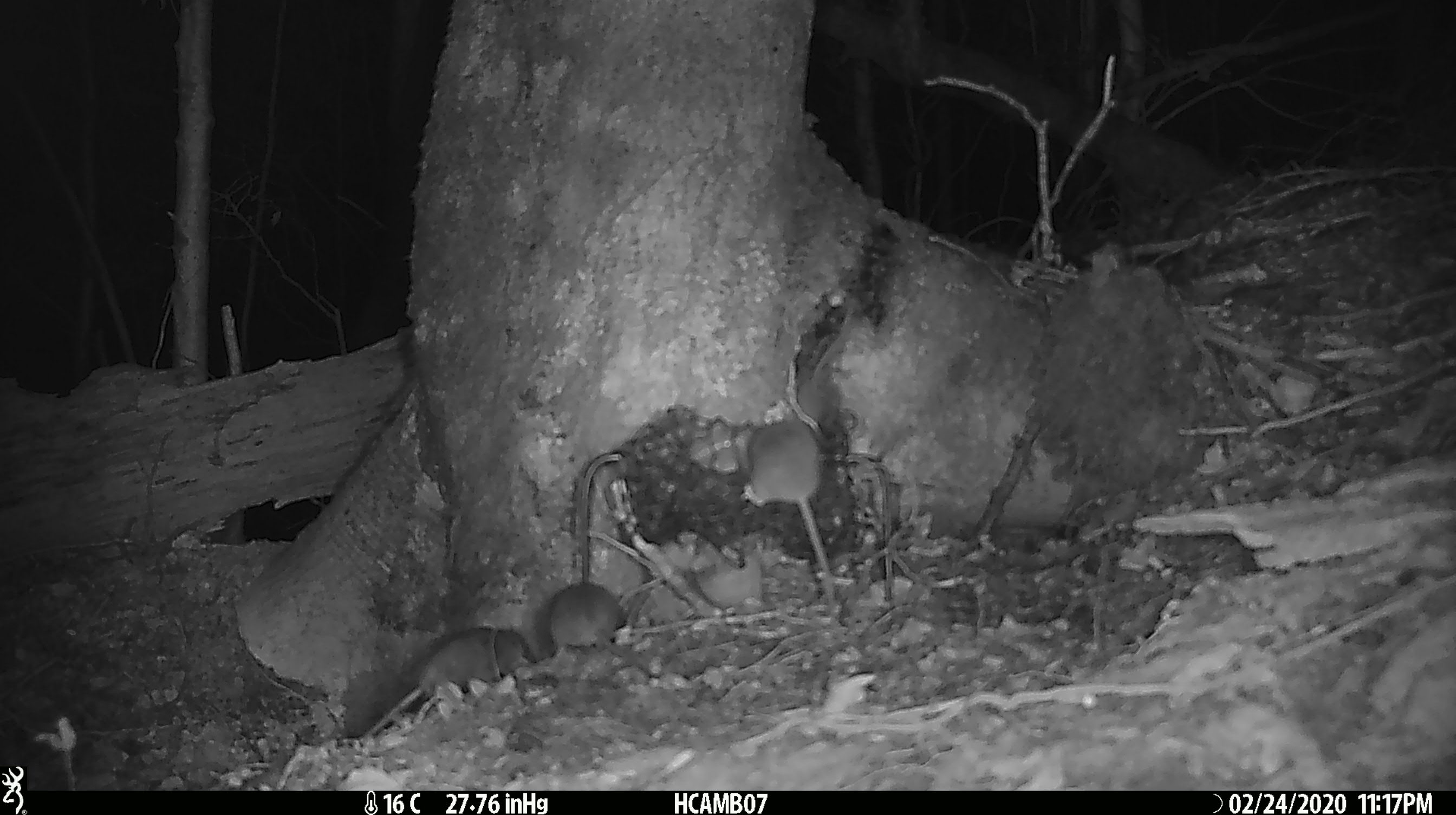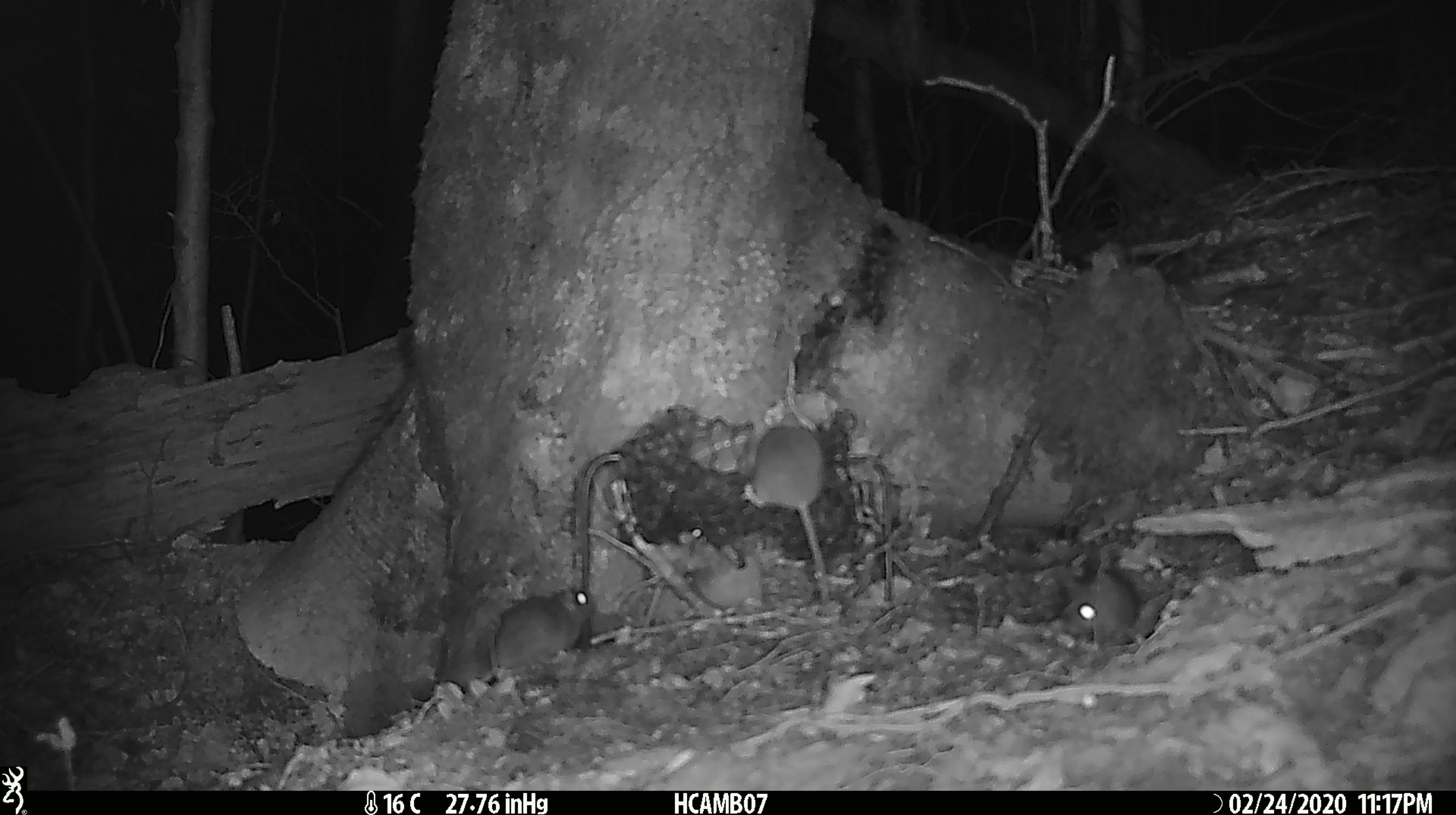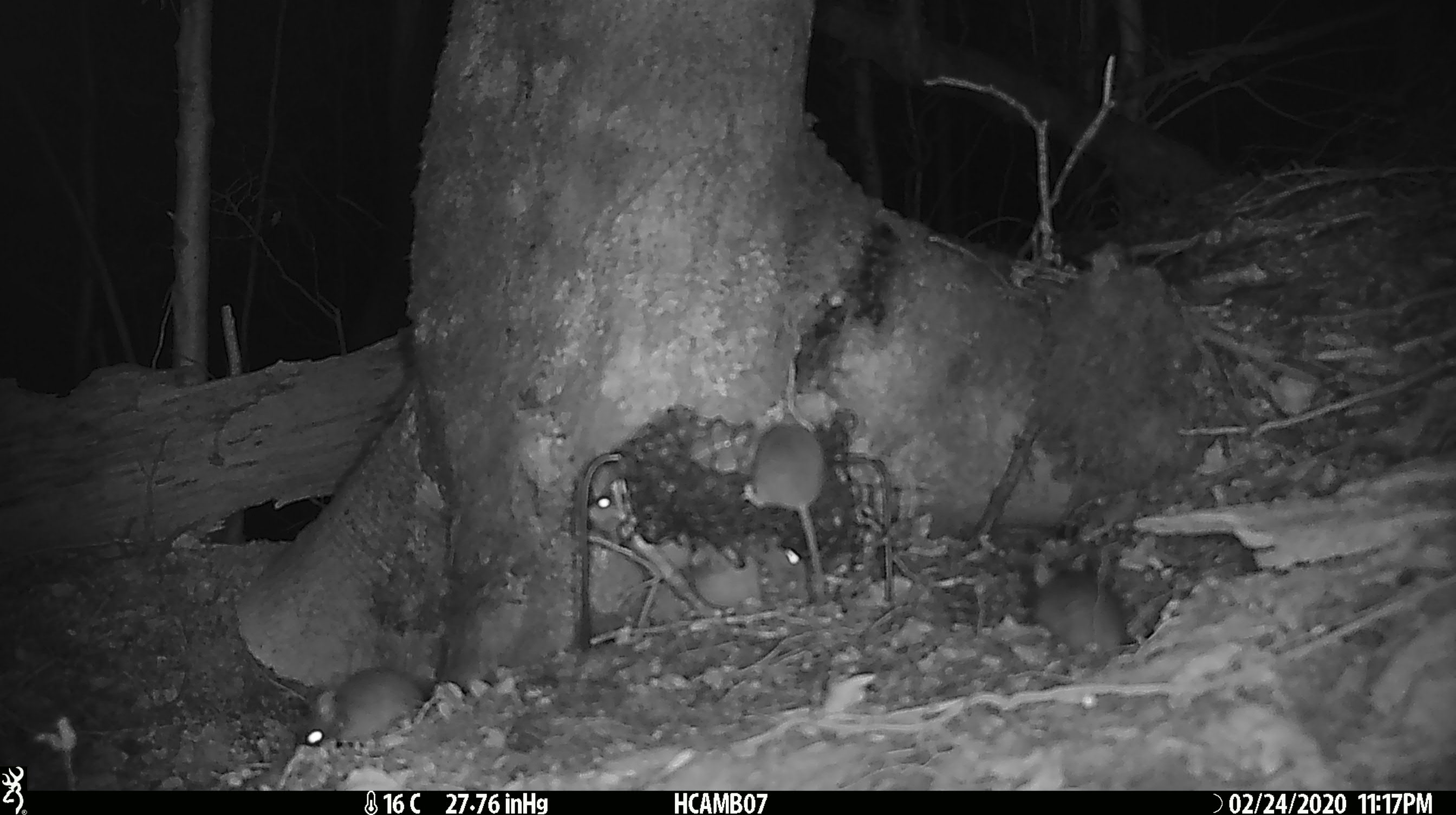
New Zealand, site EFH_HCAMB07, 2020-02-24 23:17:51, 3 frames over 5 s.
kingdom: Animalia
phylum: Chordata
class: Mammalia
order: Rodentia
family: Muridae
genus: Mus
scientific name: Mus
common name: mouse